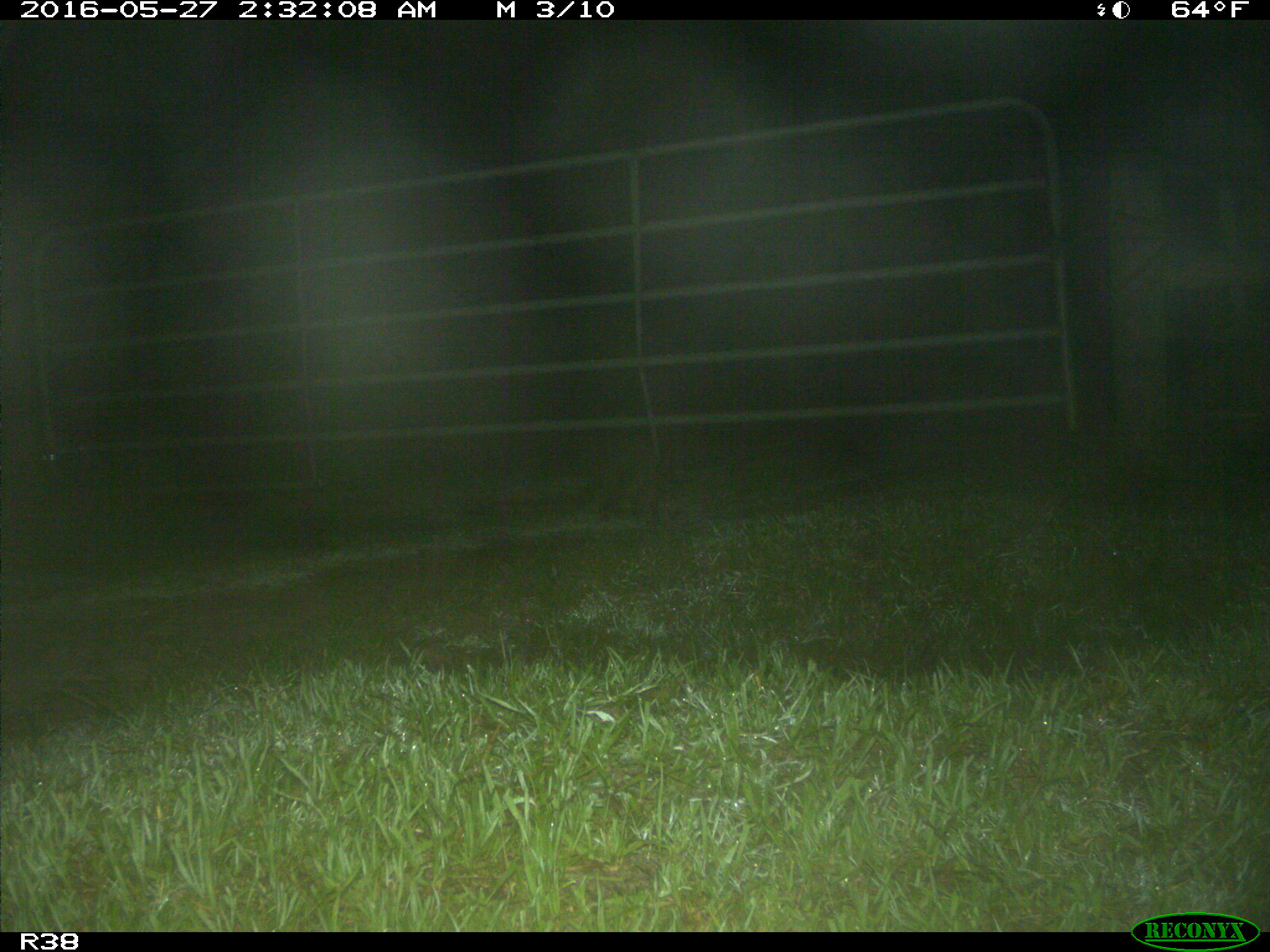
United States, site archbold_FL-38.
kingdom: Animalia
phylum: Chordata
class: Mammalia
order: Carnivora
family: Procyonidae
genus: Procyon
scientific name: Procyon lotor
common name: common raccoon